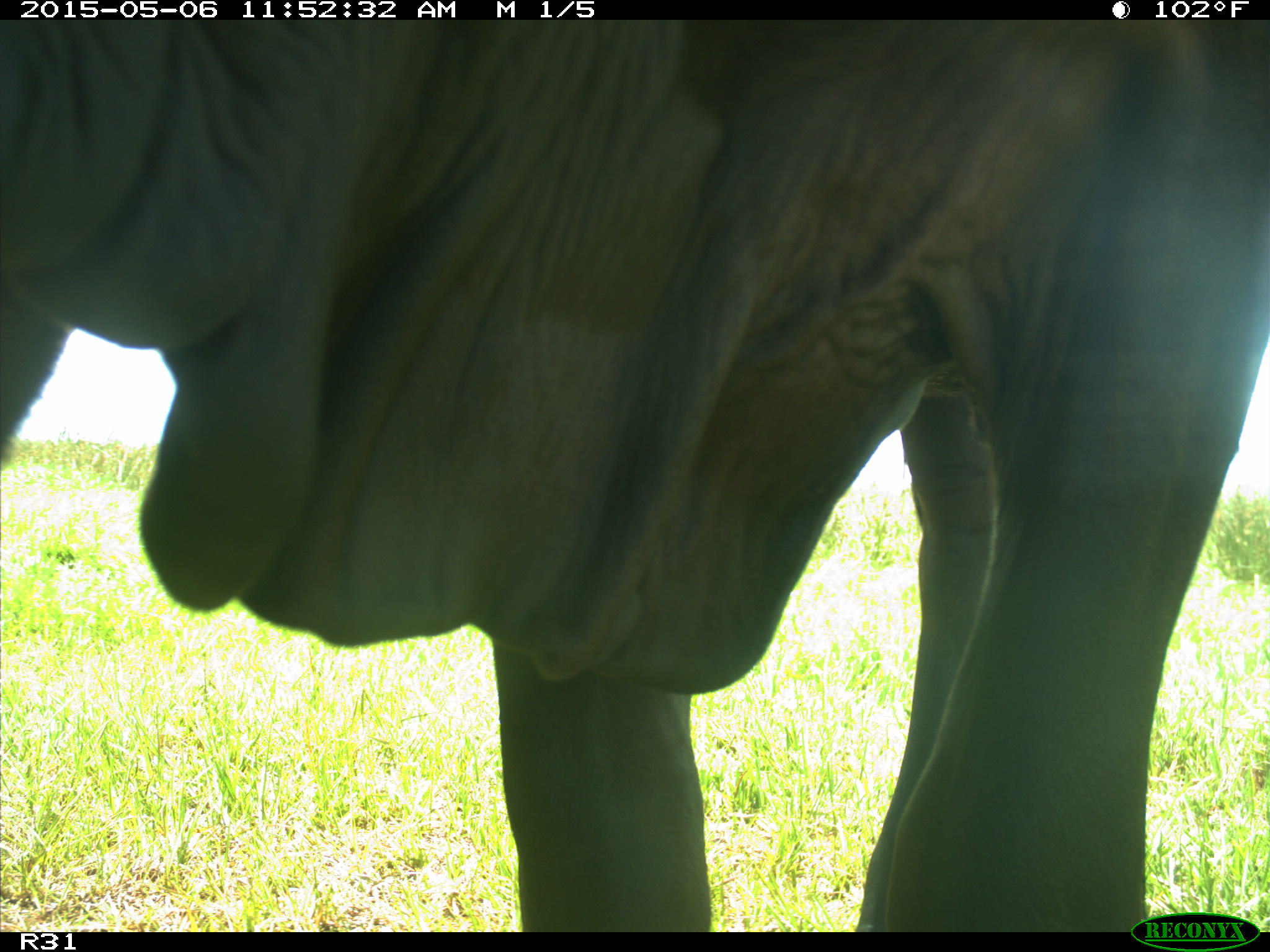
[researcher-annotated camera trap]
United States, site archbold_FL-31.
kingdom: Animalia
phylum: Chordata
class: Mammalia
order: Artiodactyla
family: Bovidae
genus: Bos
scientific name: Bos taurus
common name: domestic cow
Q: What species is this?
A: Bos taurus (domestic cow).